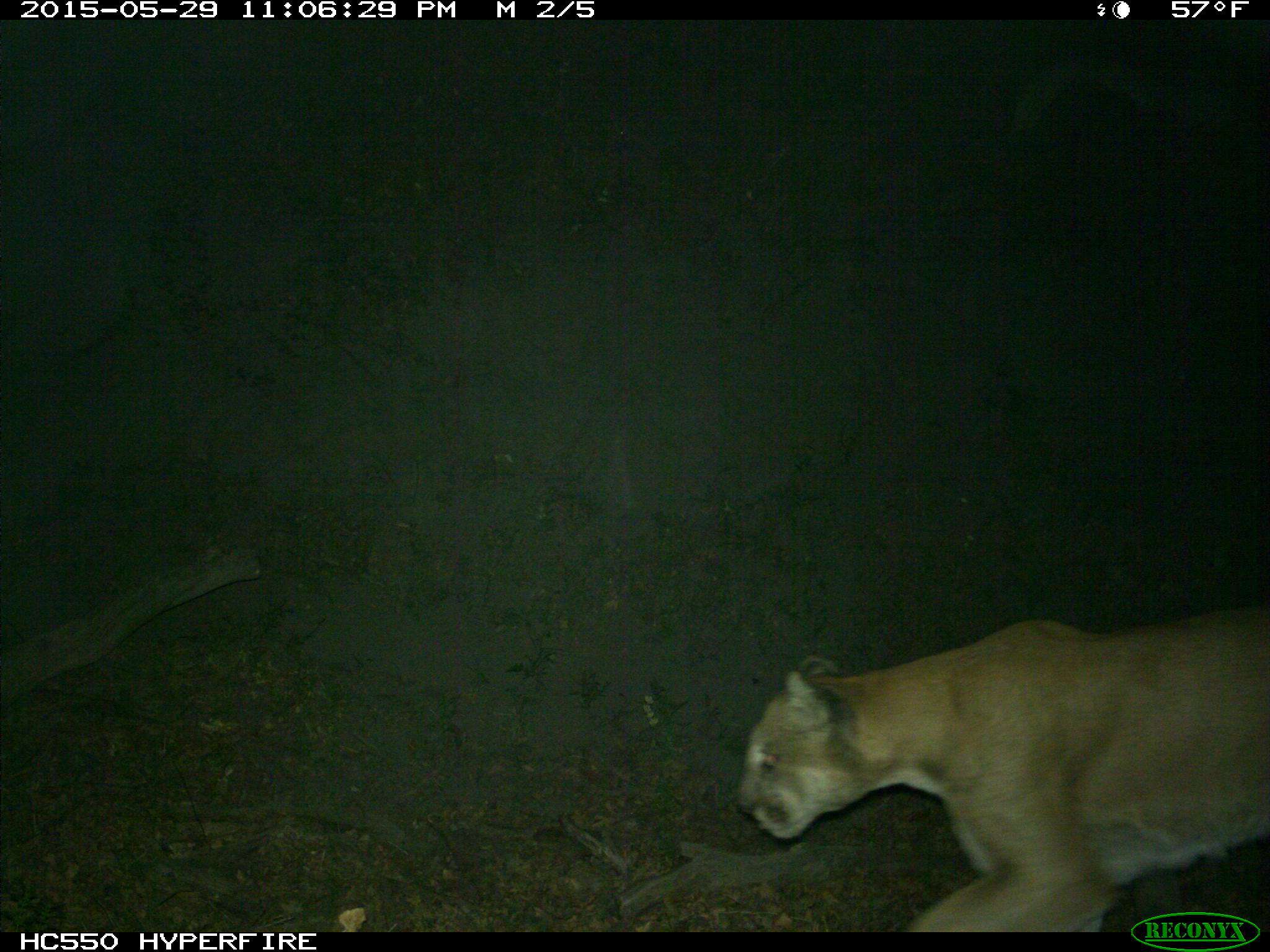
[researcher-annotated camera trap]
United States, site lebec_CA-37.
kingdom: Animalia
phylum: Chordata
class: Mammalia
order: Carnivora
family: Felidae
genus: Puma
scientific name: Puma concolor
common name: mountain lion